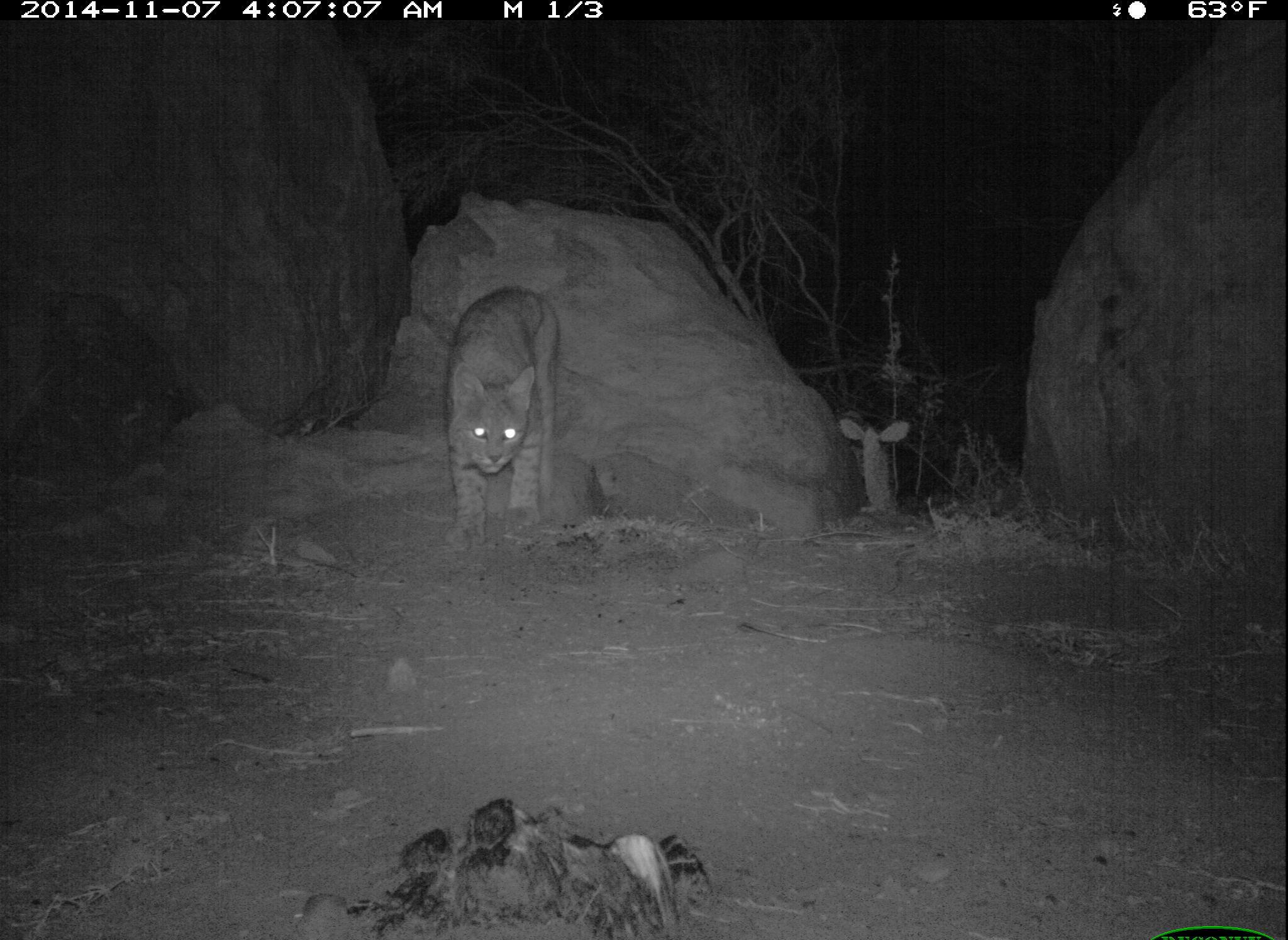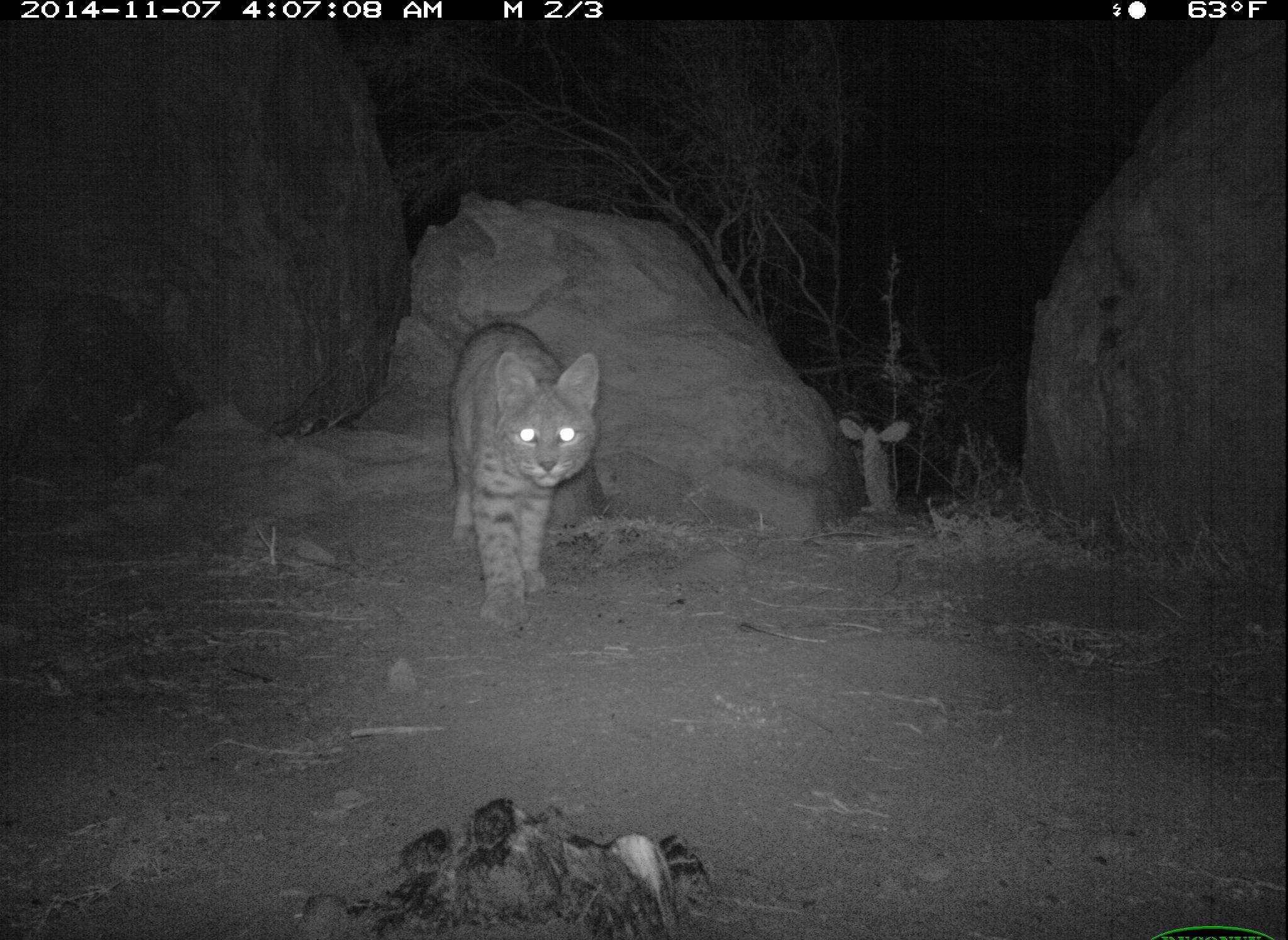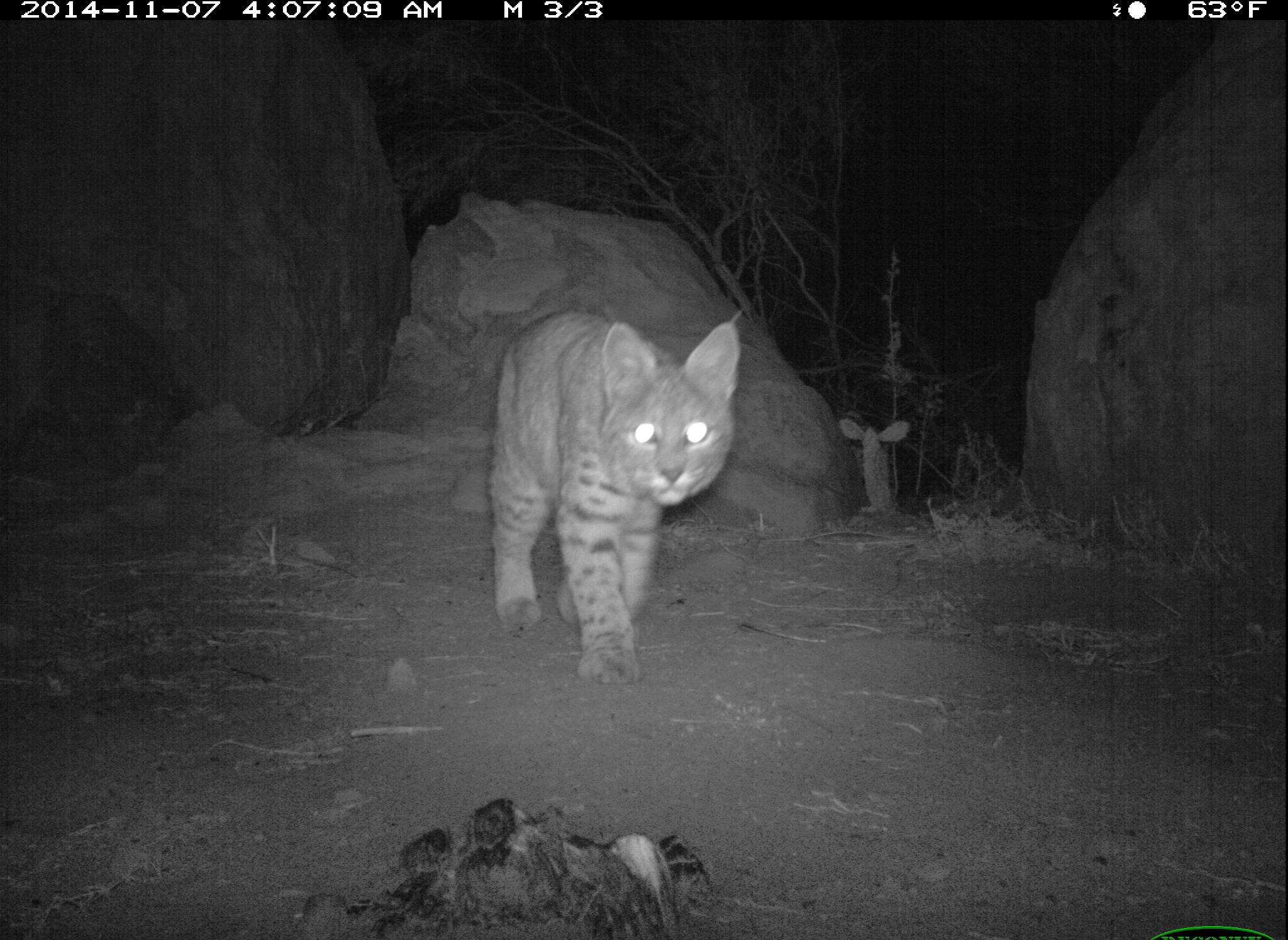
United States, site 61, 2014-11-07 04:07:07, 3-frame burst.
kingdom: Animalia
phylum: Chordata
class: Mammalia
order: Carnivora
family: Felidae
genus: Lynx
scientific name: Lynx rufus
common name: bobcat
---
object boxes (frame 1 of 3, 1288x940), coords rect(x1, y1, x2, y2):
bobcat: rect(441, 279, 565, 551)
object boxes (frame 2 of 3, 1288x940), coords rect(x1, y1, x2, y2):
bobcat: rect(188, 129, 834, 712)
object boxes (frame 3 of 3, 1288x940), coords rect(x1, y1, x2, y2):
bobcat: rect(480, 300, 752, 691)